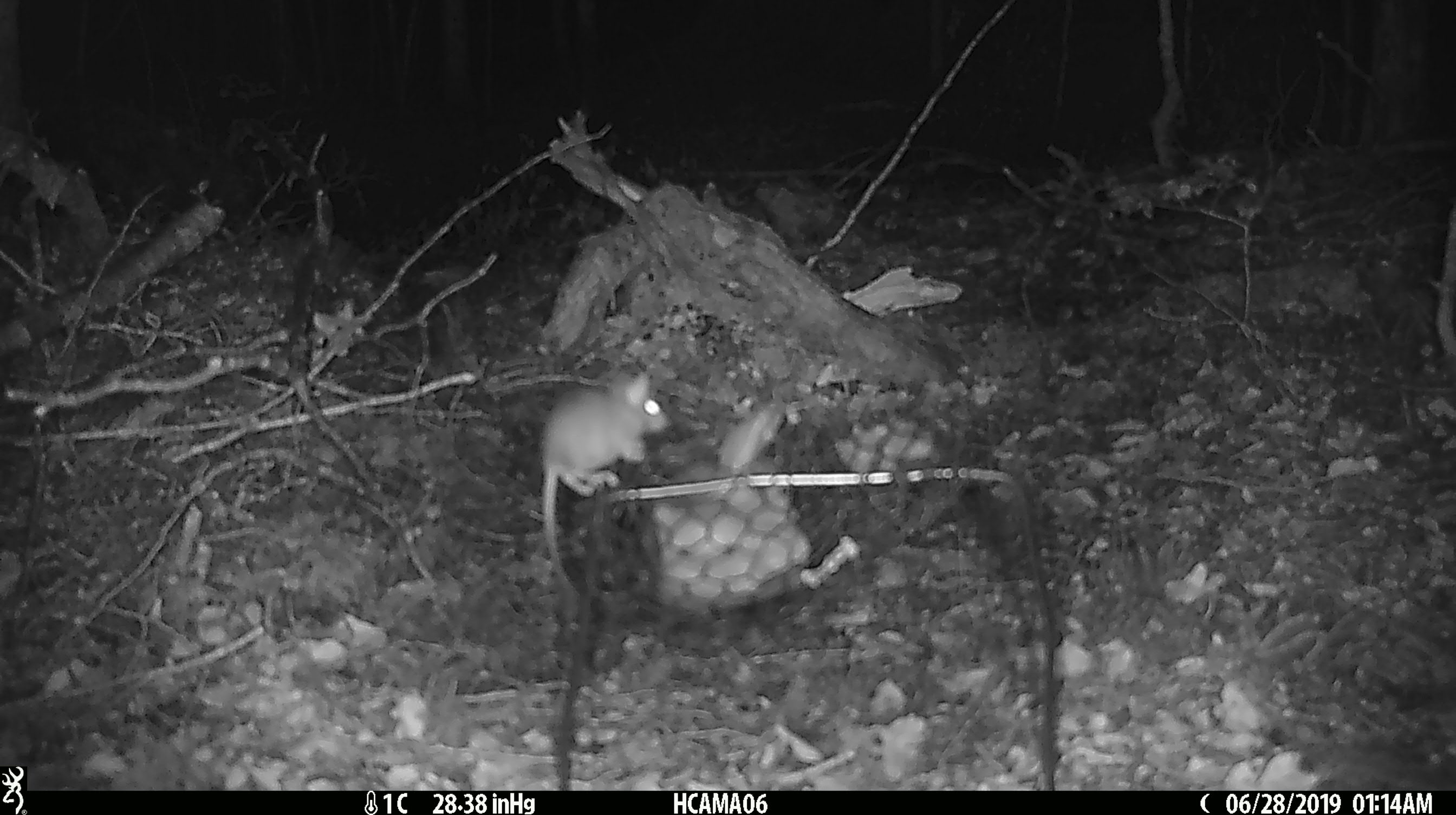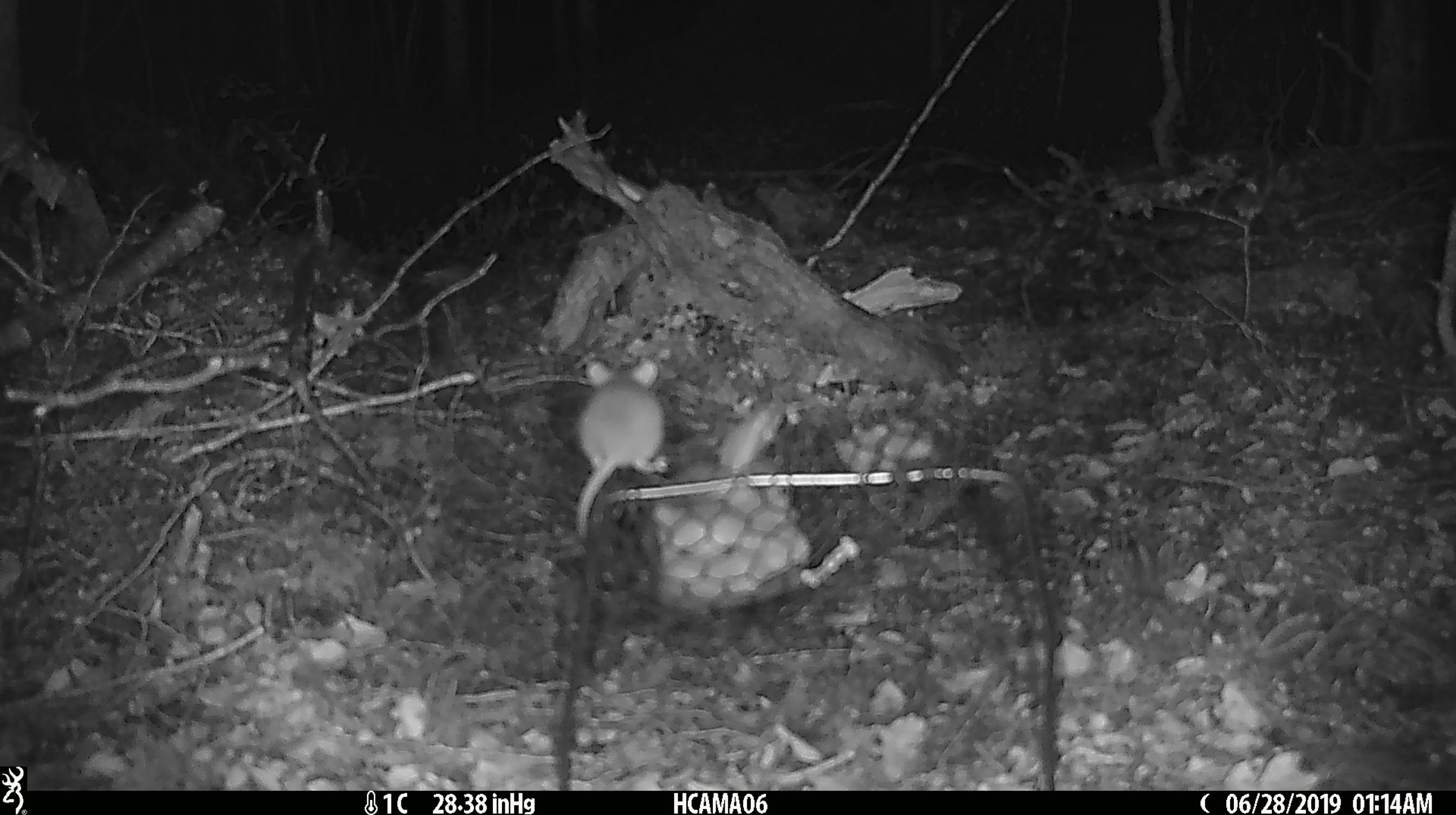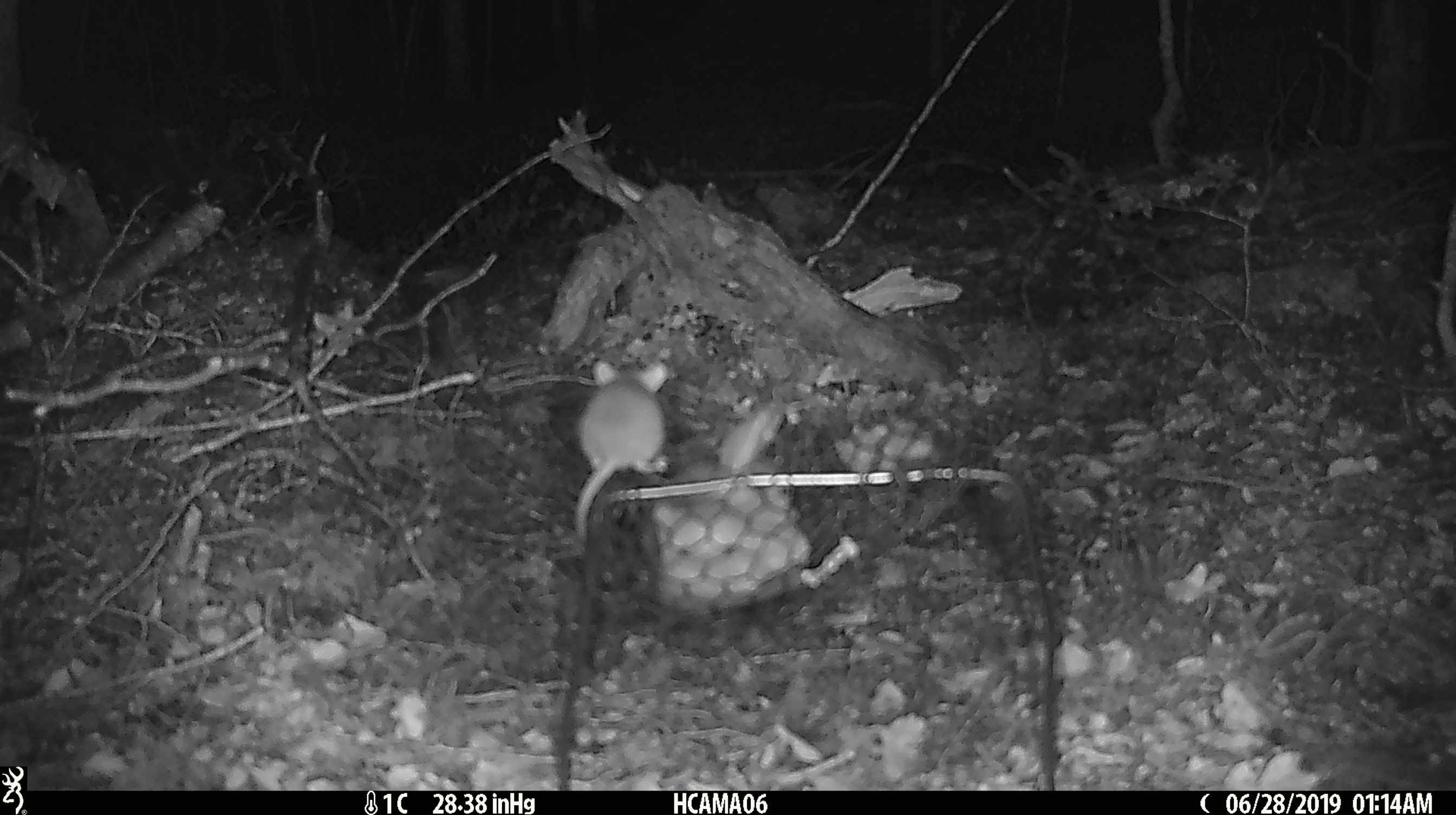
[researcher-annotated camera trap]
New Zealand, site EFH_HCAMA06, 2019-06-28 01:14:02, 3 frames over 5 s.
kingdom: Animalia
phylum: Chordata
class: Mammalia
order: Rodentia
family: Muridae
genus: Mus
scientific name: Mus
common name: mouse